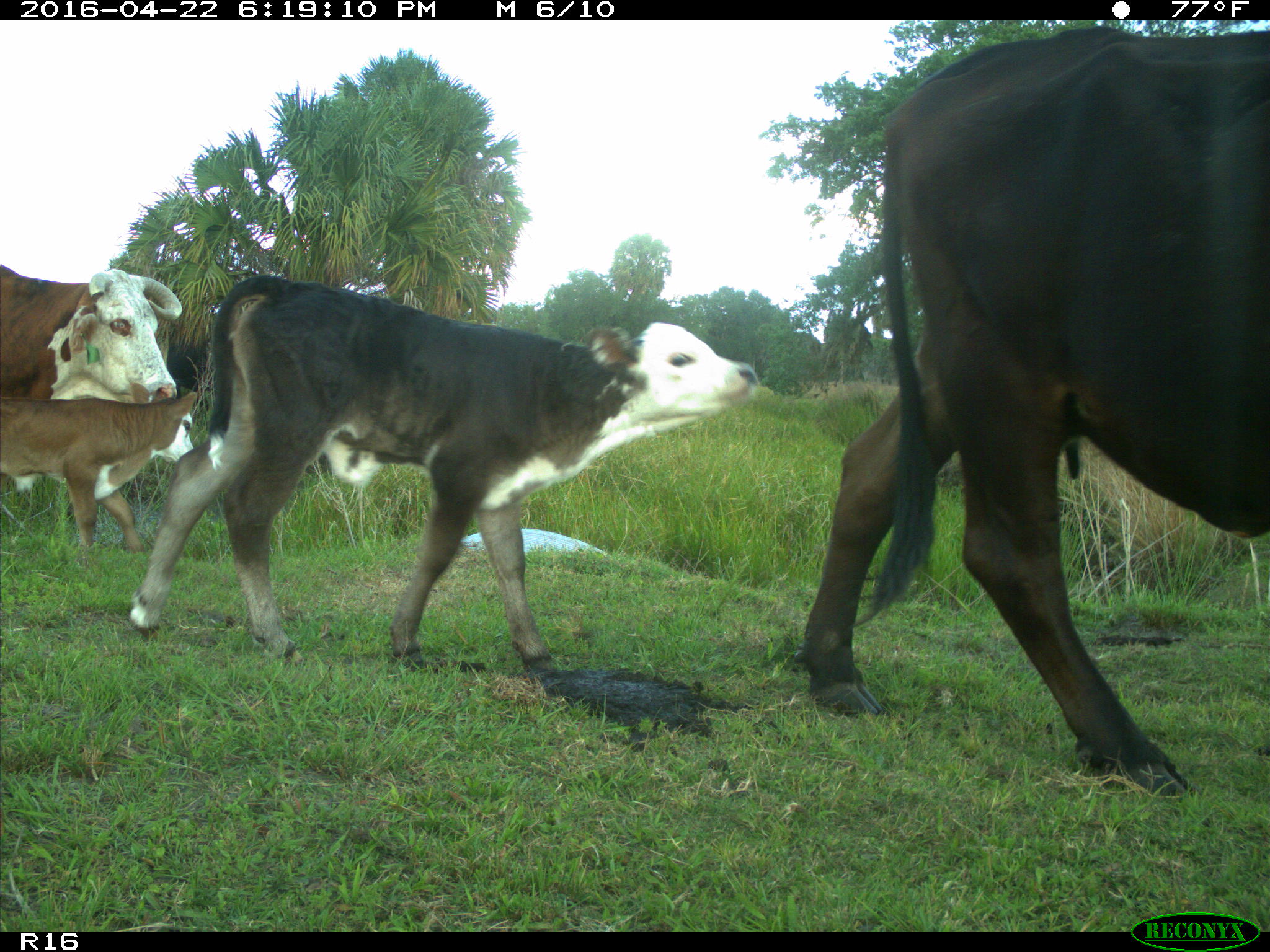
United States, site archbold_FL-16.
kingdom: Animalia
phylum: Chordata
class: Mammalia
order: Artiodactyla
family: Bovidae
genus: Bos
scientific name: Bos taurus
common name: domestic cow